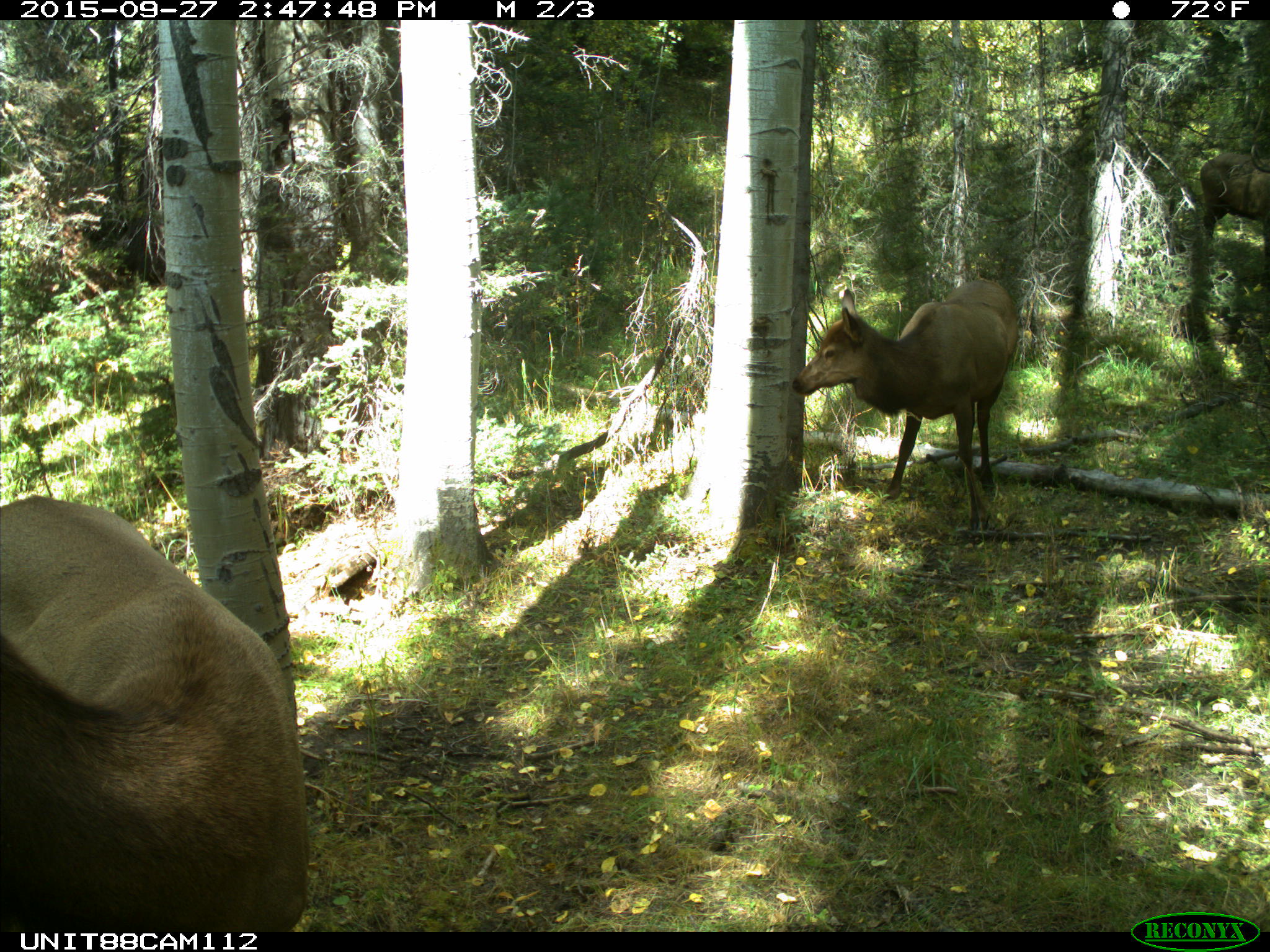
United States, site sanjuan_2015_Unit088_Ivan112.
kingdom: Animalia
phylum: Chordata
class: Mammalia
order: Artiodactyla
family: Cervidae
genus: Cervus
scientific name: Cervus elaphus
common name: red deer